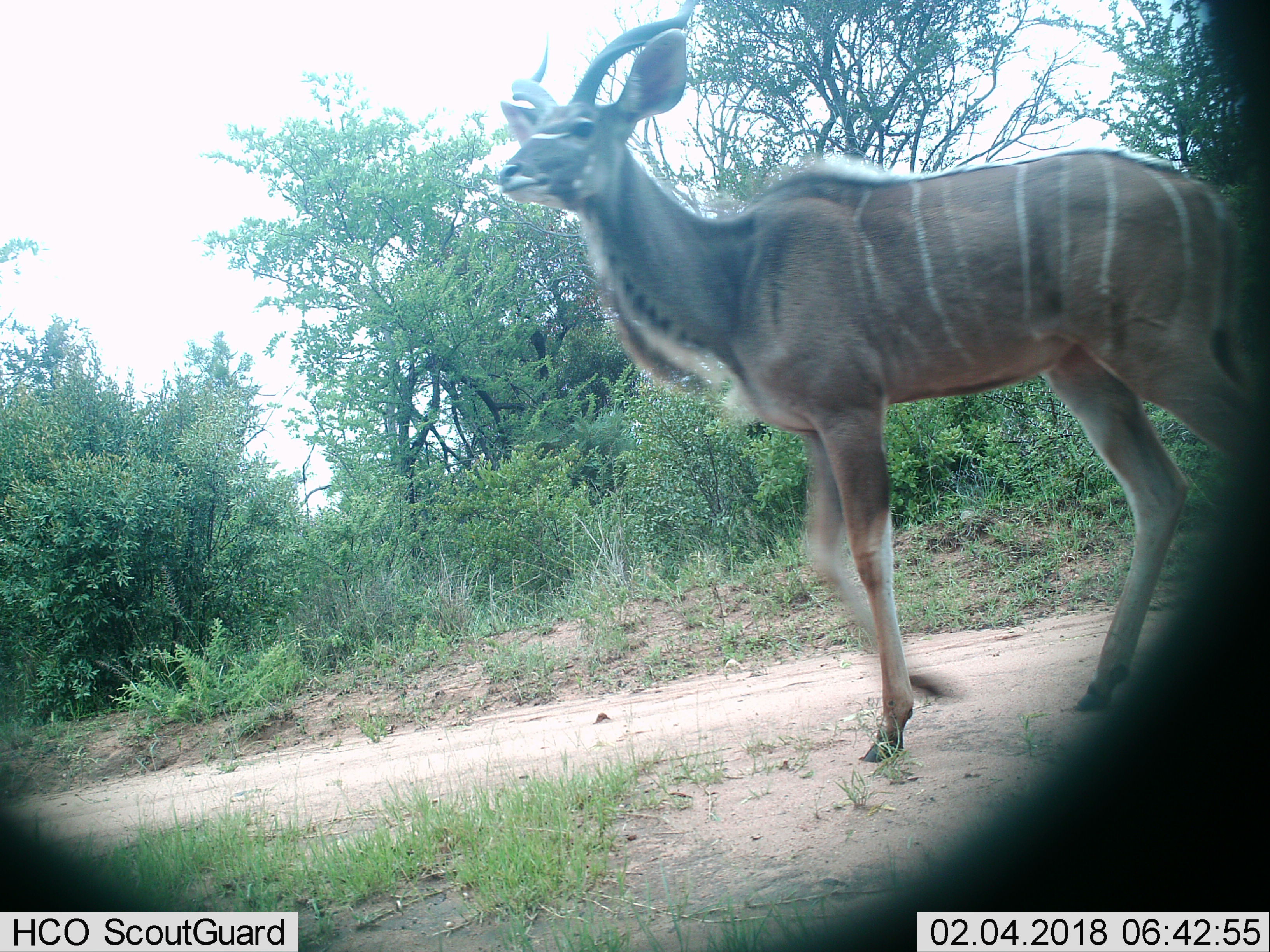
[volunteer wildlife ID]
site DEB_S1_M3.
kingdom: Animalia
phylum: Chordata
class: Mammalia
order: Artiodactyla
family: Bovidae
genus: Tragelaphus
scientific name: Tragelaphus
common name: kudu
Kudu (Tragelaphus), count 1. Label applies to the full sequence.